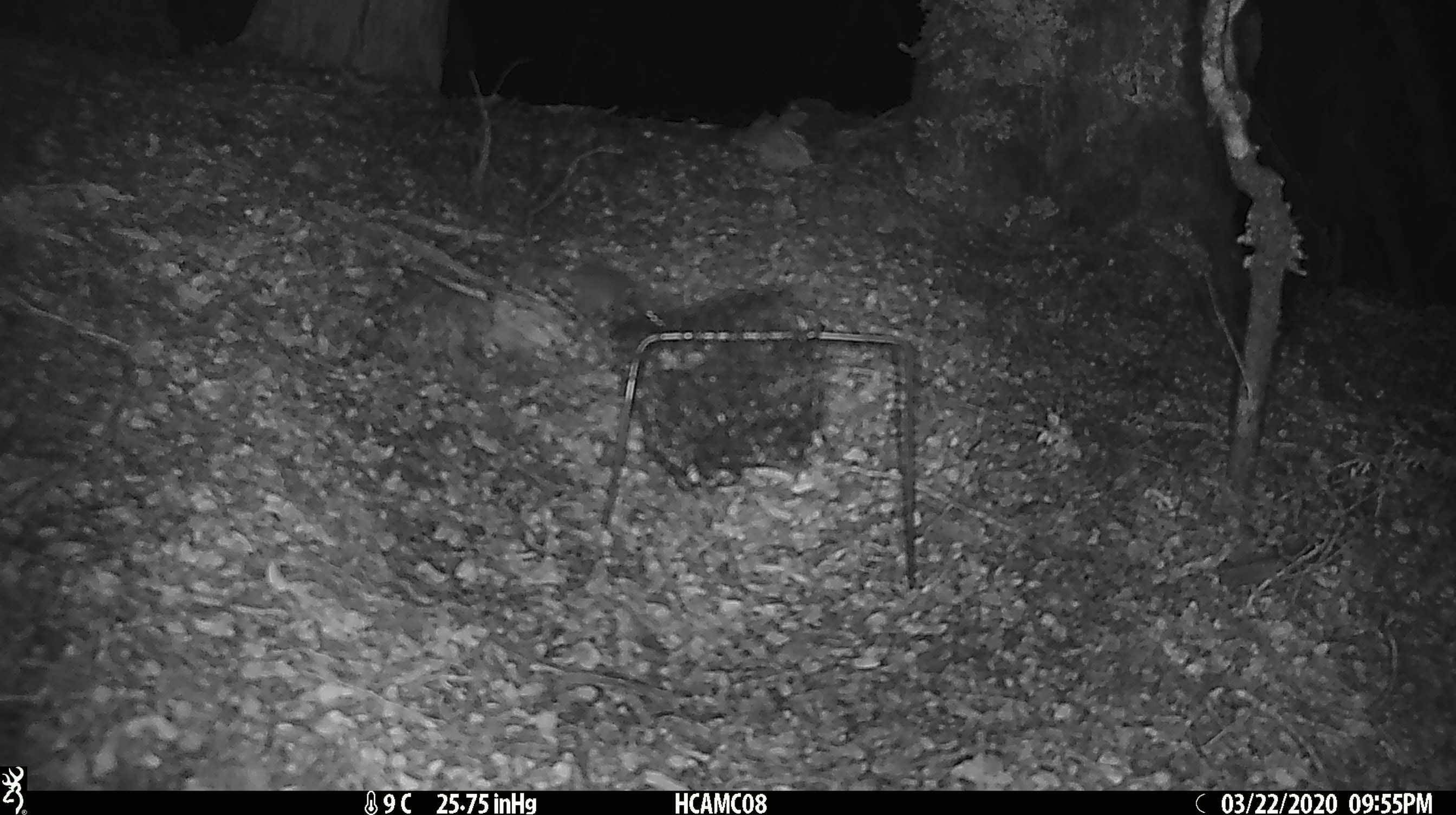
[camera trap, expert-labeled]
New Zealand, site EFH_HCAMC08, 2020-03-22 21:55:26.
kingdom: Animalia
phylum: Chordata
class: Mammalia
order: Rodentia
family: Muridae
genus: Mus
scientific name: Mus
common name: mouse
Mouse (Mus).